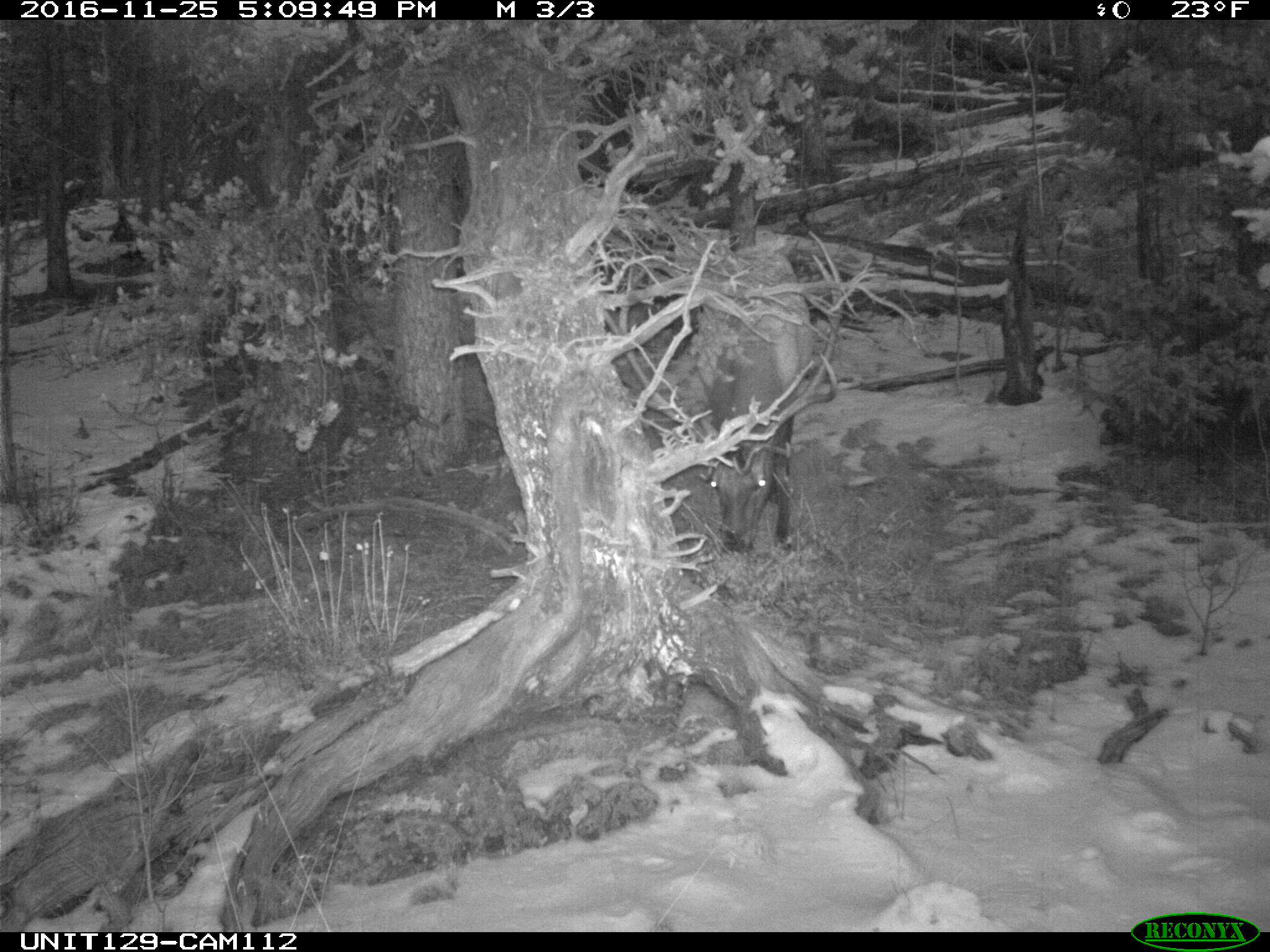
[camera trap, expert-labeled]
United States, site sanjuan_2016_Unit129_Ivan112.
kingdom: Animalia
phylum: Chordata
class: Mammalia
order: Artiodactyla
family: Cervidae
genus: Cervus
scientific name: Cervus elaphus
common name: red deer